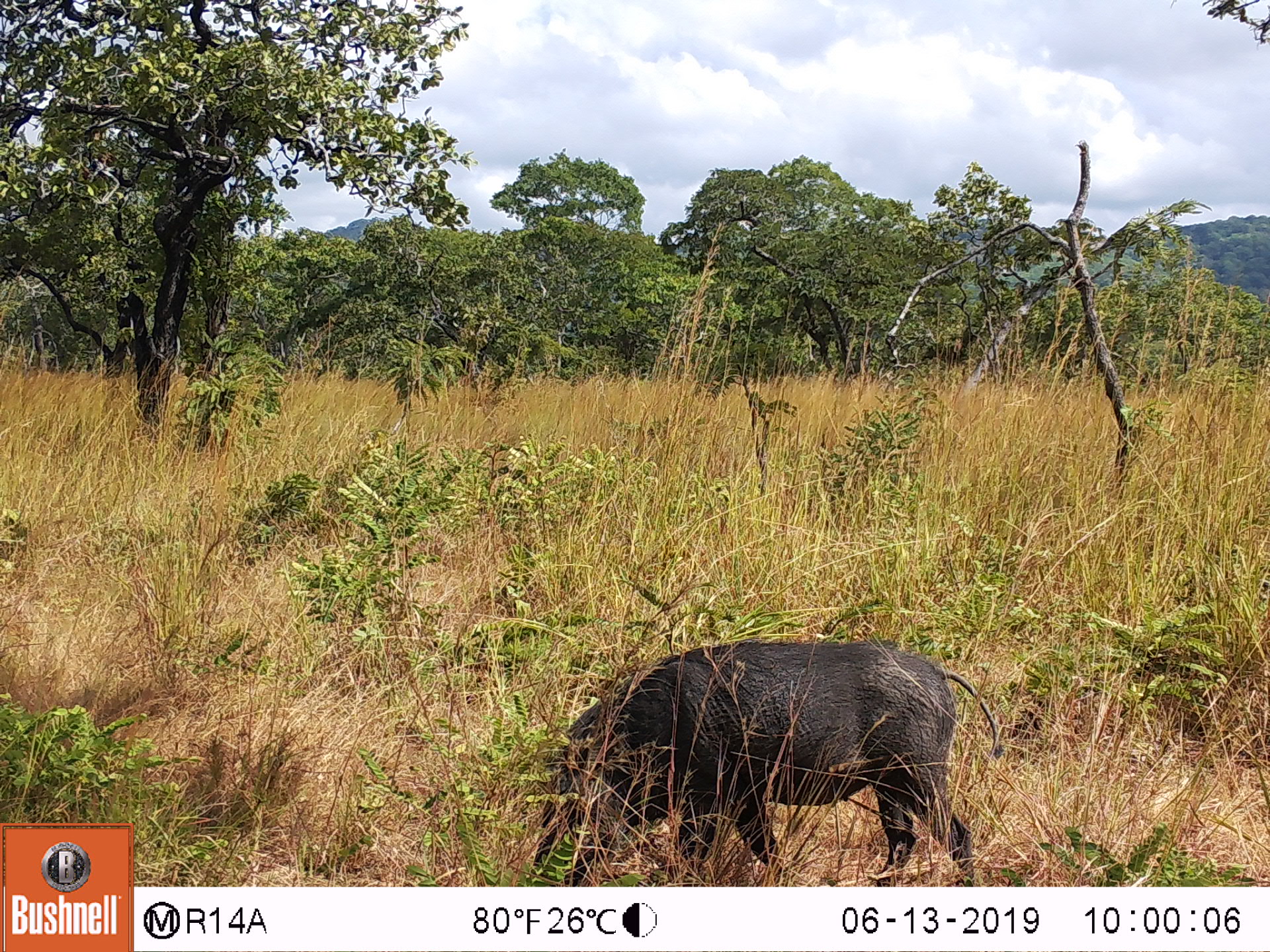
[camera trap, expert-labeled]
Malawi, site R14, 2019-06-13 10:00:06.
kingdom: Animalia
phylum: Chordata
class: Mammalia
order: Artiodactyla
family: Suidae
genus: Phacochoerus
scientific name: Phacochoerus africanus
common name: common warthog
Common warthog (Phacochoerus africanus), count 1.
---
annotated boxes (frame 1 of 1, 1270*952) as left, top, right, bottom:
common warthog: 528, 637, 1010, 883